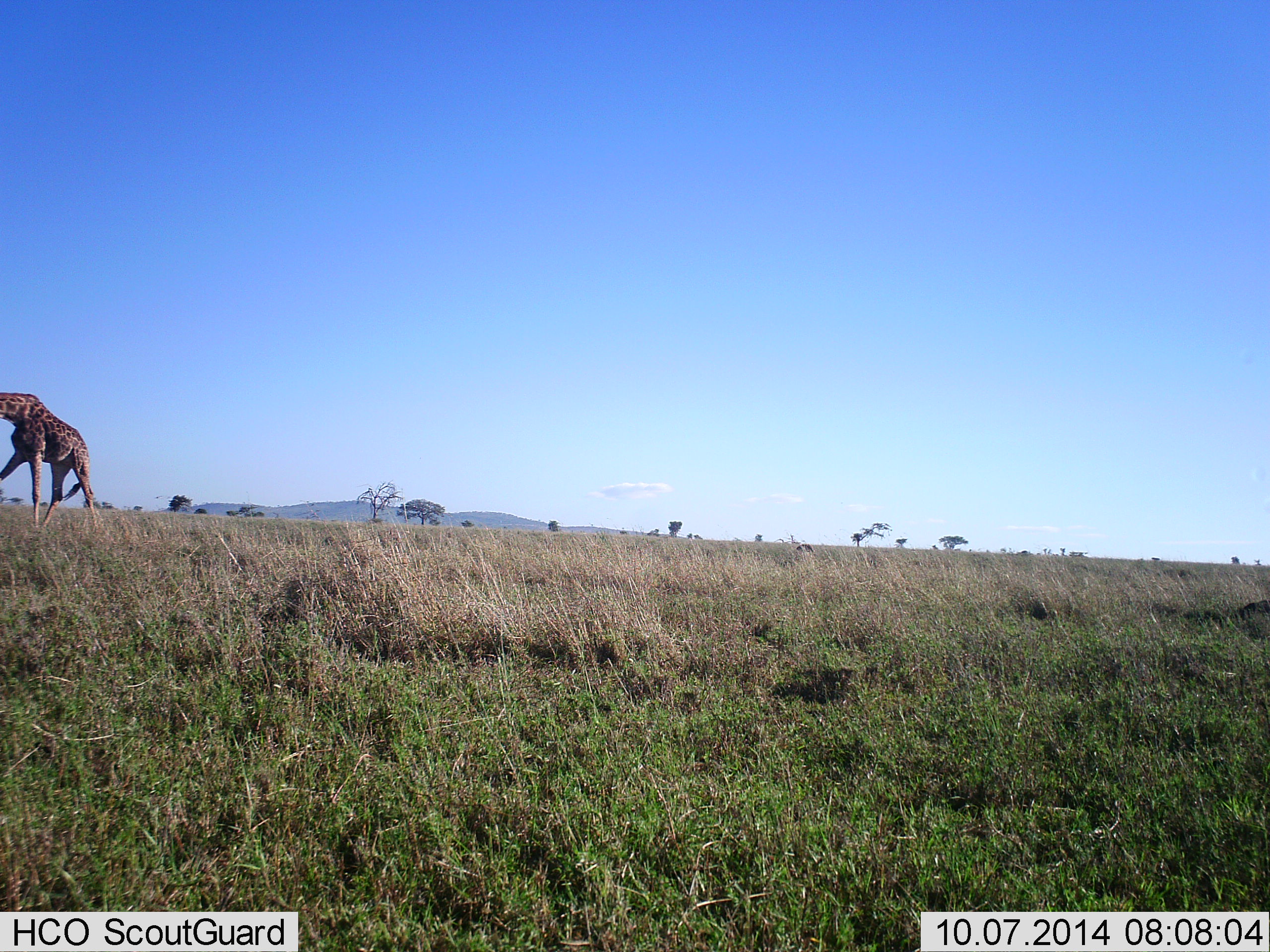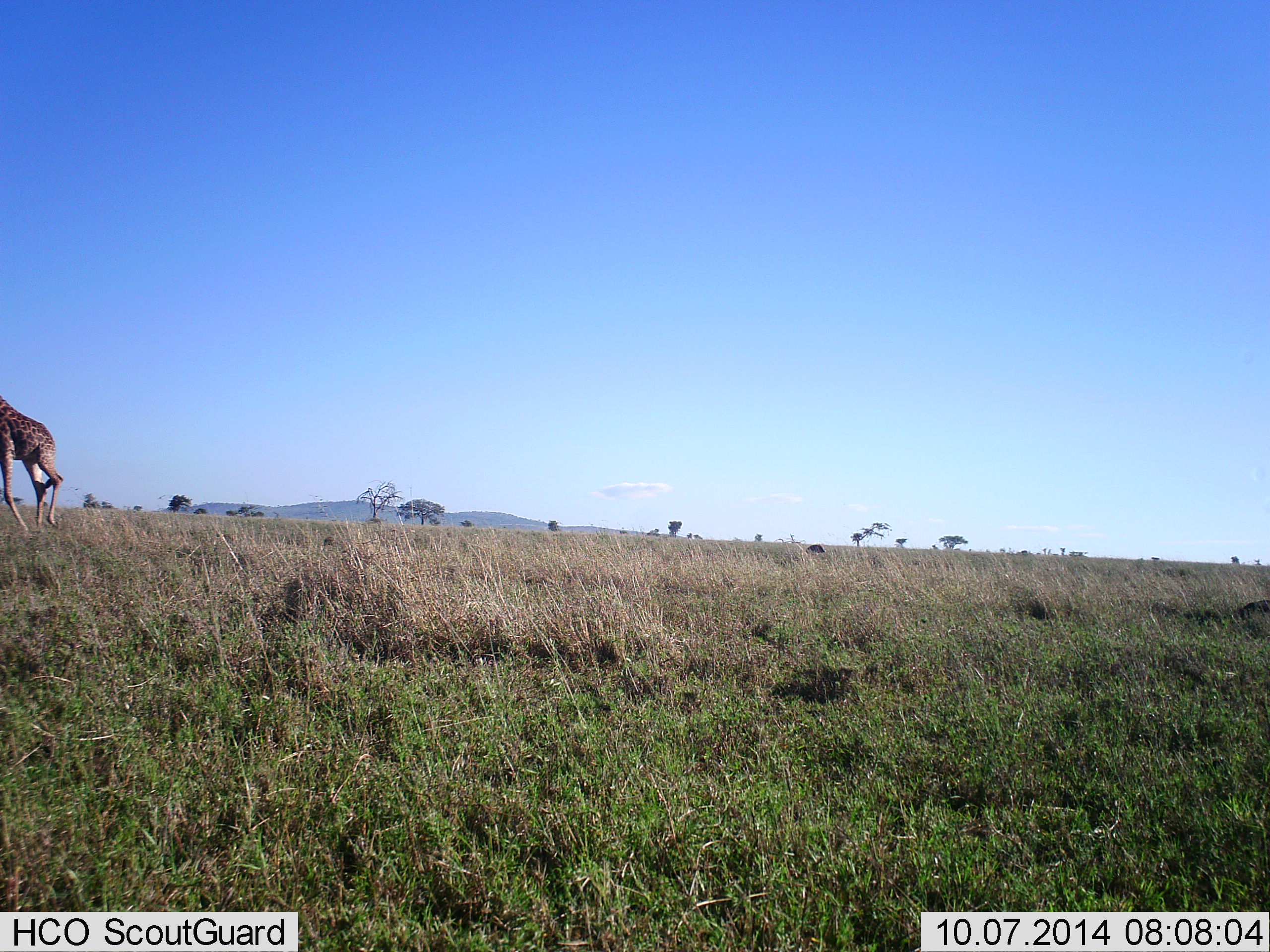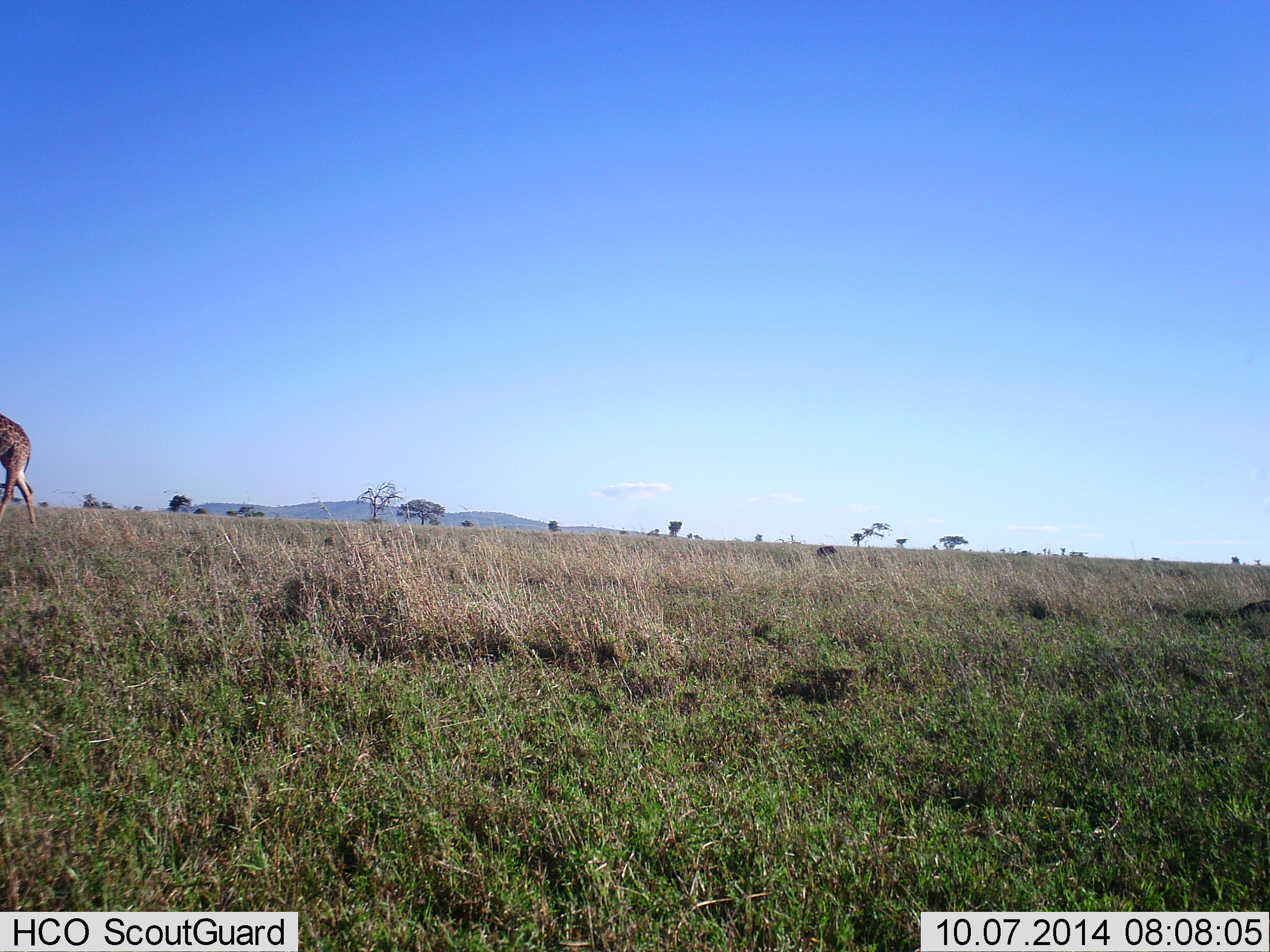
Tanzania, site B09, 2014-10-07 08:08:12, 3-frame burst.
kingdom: Animalia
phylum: Chordata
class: Mammalia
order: Artiodactyla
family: Giraffidae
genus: Giraffa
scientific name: Giraffa camelopardalis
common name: giraffe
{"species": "giraffe (Giraffa camelopardalis)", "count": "1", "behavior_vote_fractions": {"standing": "0%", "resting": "0%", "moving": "100%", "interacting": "0%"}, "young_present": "0%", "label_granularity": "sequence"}